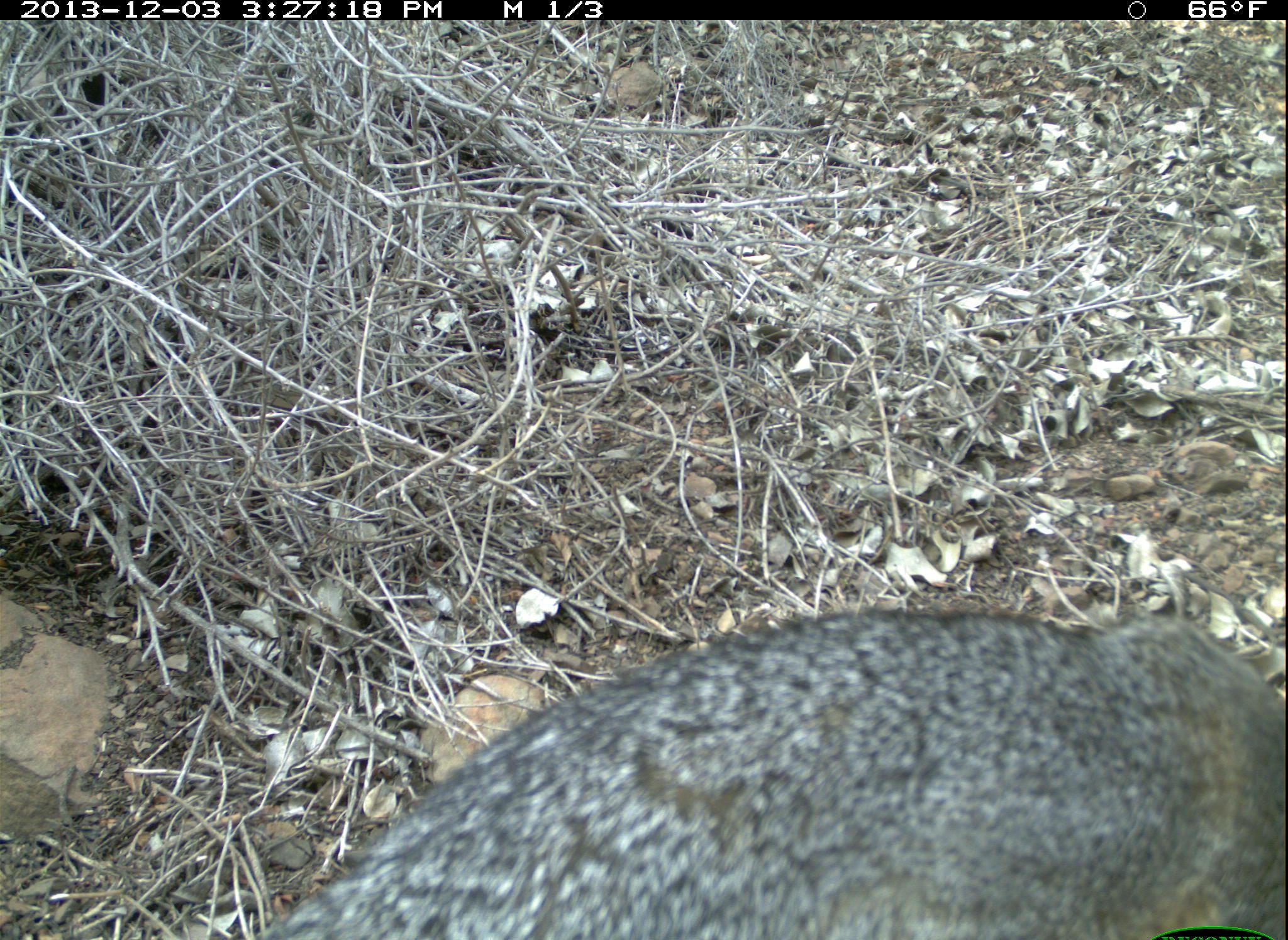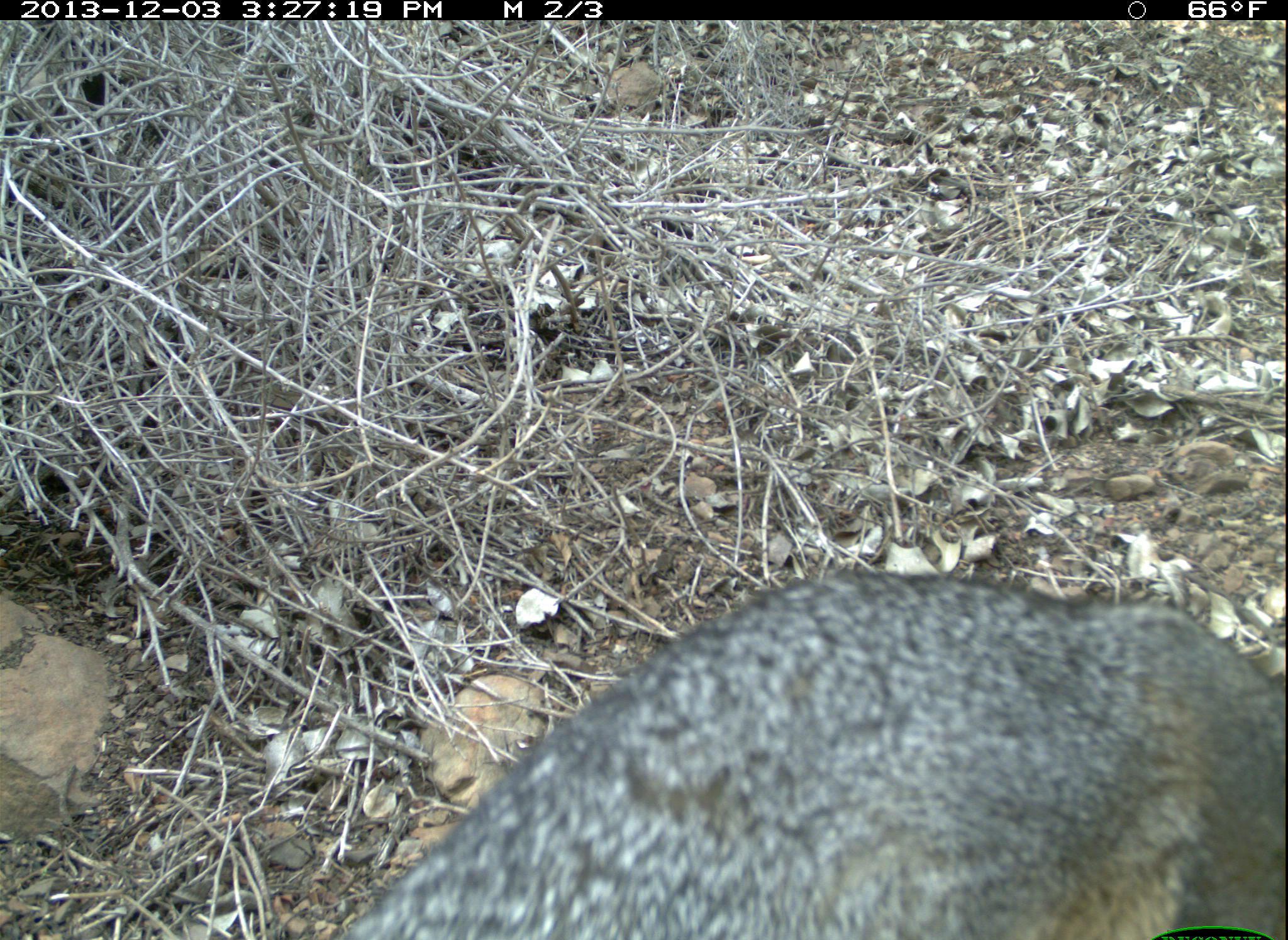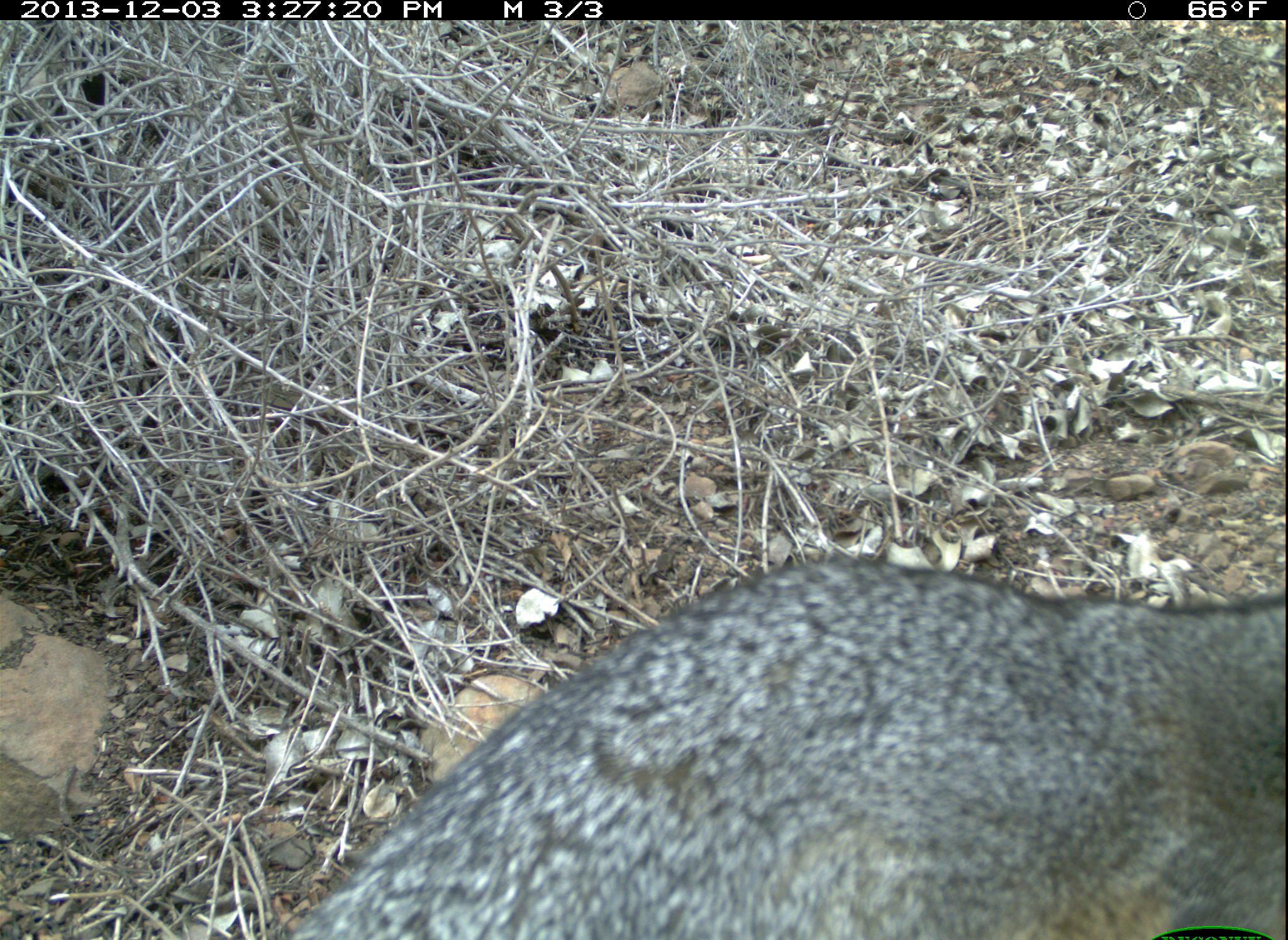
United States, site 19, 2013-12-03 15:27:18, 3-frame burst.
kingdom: Animalia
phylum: Chordata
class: Mammalia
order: Carnivora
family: Canidae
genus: Urocyon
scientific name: Urocyon cinereoargenteus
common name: gray fox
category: fox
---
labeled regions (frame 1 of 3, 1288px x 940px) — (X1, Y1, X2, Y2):
fox: (250, 606, 1288, 939)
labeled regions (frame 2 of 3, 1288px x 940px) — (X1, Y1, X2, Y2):
fox: (342, 572, 1288, 939)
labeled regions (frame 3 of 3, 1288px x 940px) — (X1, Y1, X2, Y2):
fox: (288, 552, 1287, 940)